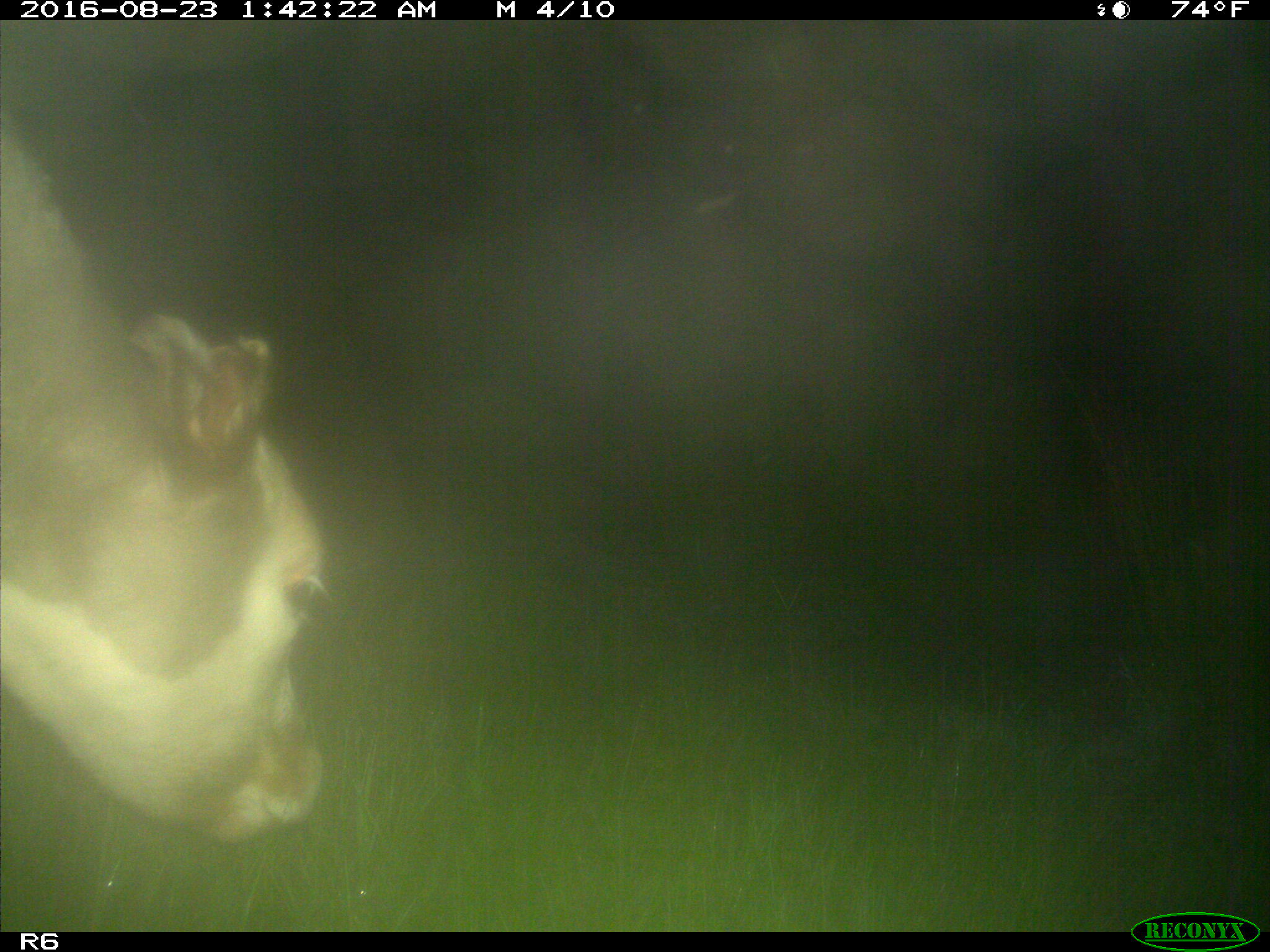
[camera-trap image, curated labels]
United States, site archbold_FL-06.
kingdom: Animalia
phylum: Chordata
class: Mammalia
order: Artiodactyla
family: Bovidae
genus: Bos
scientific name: Bos taurus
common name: domestic cow